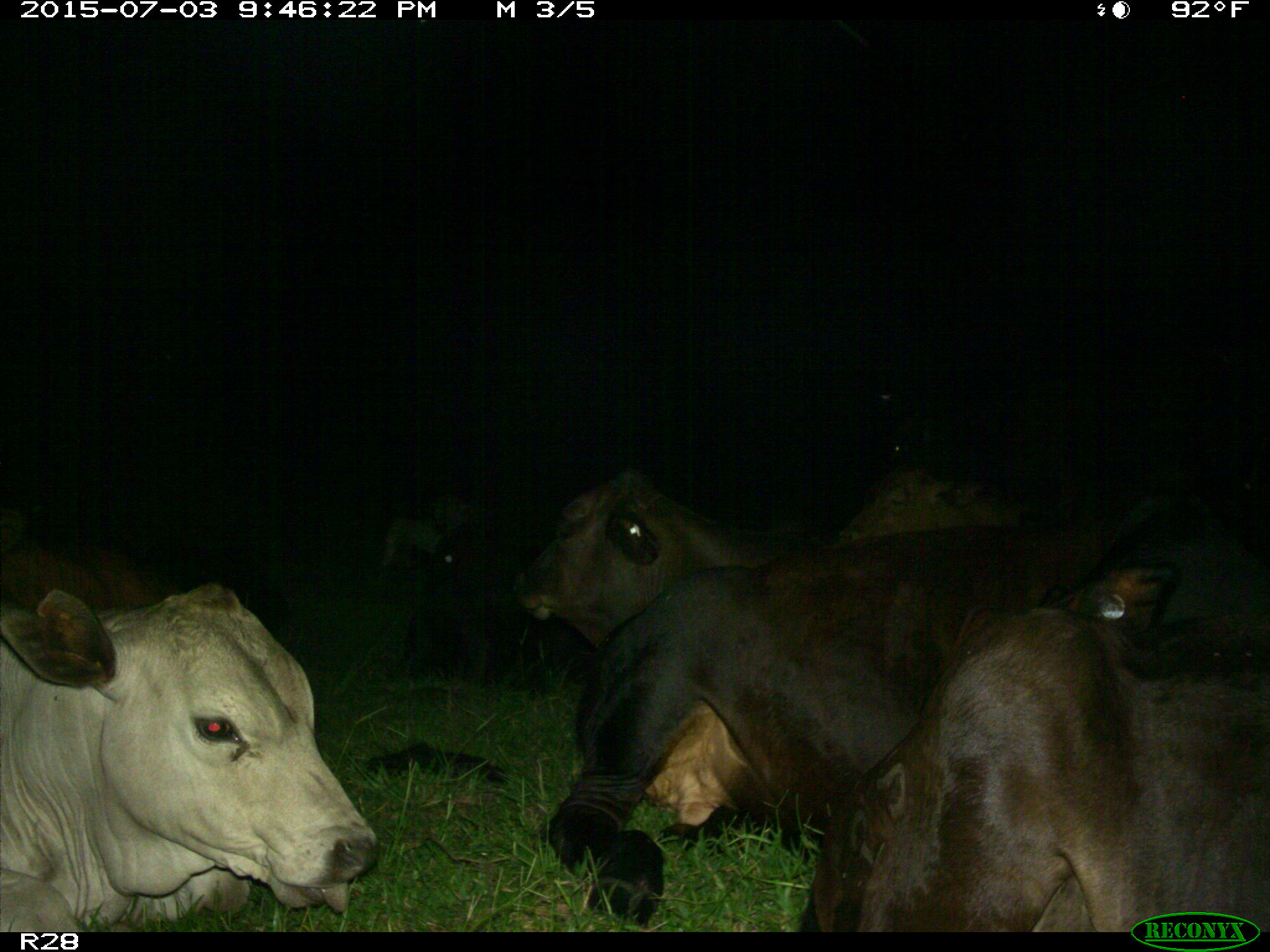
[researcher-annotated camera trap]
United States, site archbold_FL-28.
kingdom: Animalia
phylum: Chordata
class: Mammalia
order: Artiodactyla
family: Bovidae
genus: Bos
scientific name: Bos taurus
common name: domestic cow